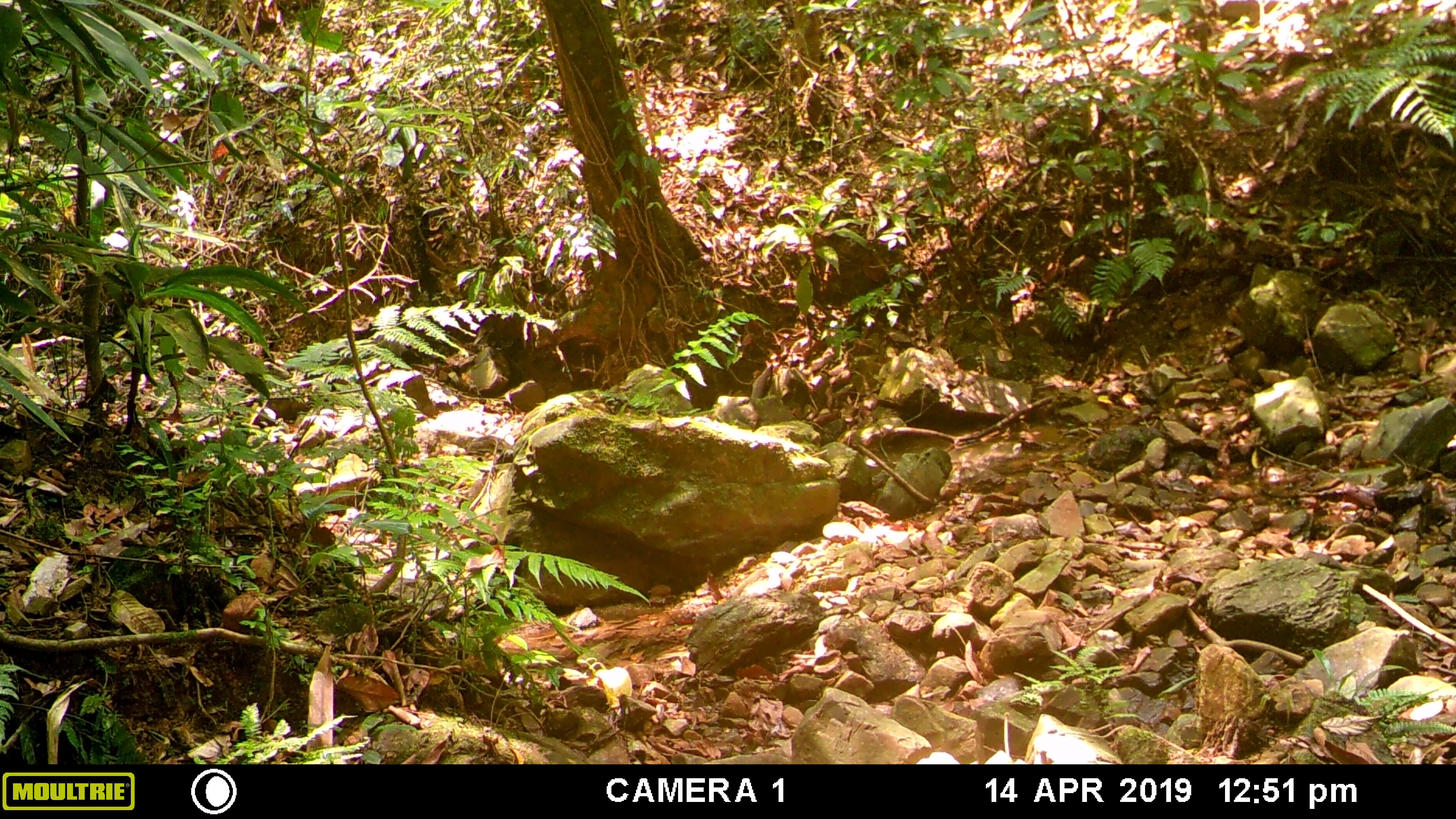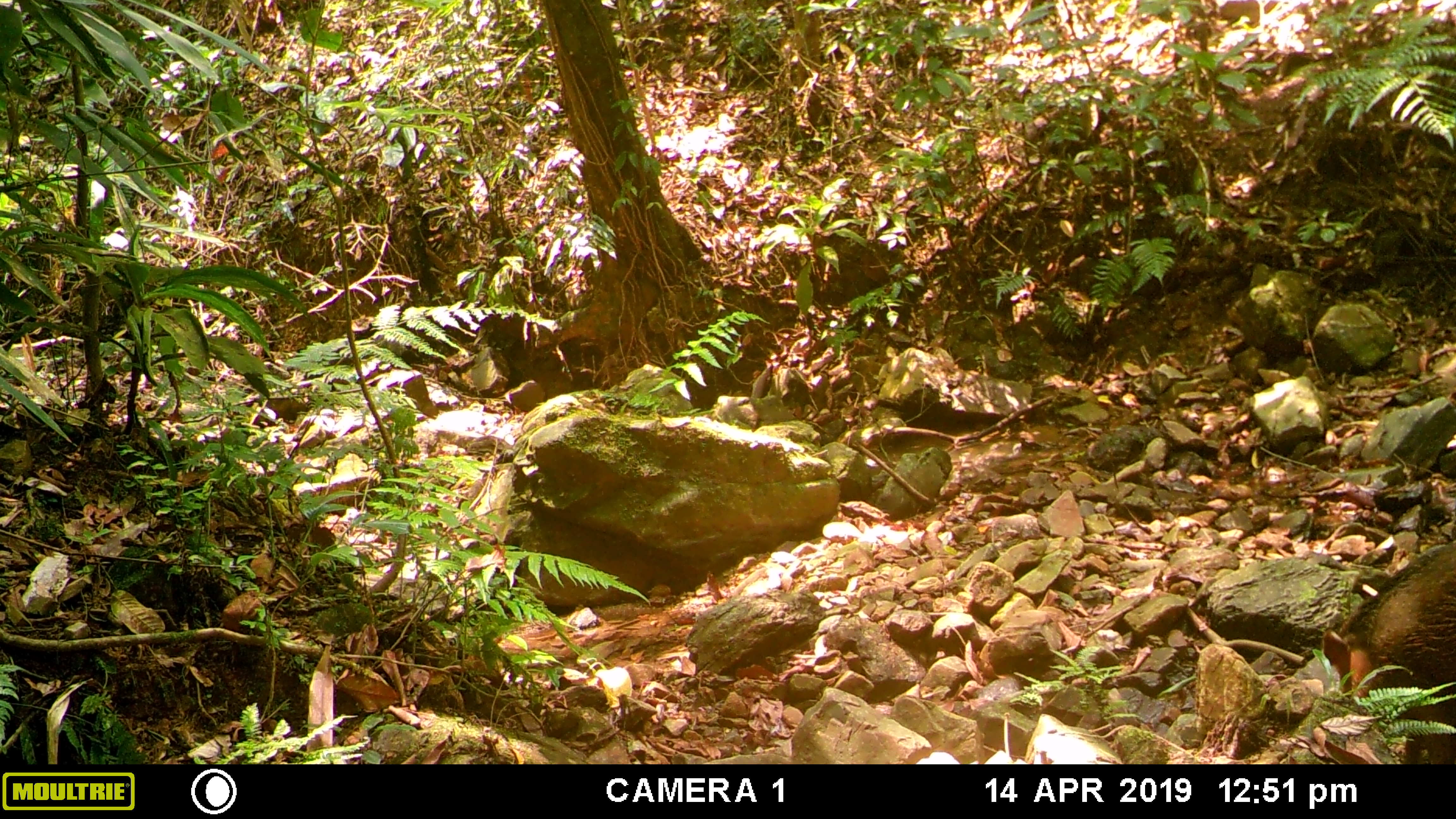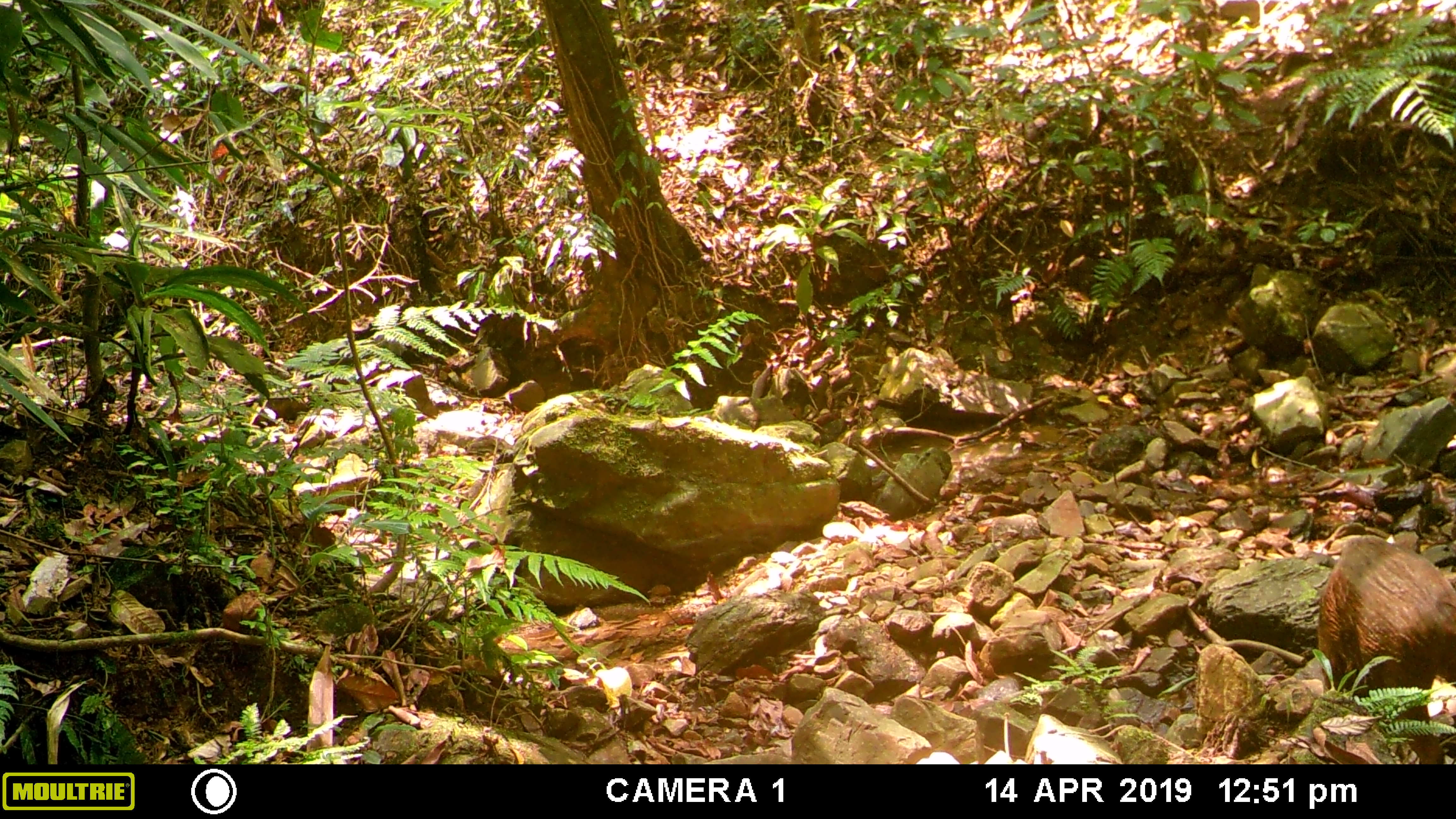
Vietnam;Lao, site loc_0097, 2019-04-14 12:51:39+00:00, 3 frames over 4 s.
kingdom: Animalia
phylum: Chordata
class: Mammalia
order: Artiodactyla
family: Suidae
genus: Sus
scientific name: Sus scrofa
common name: eurasian wild pig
Eurasian wild pig (Sus scrofa). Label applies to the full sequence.